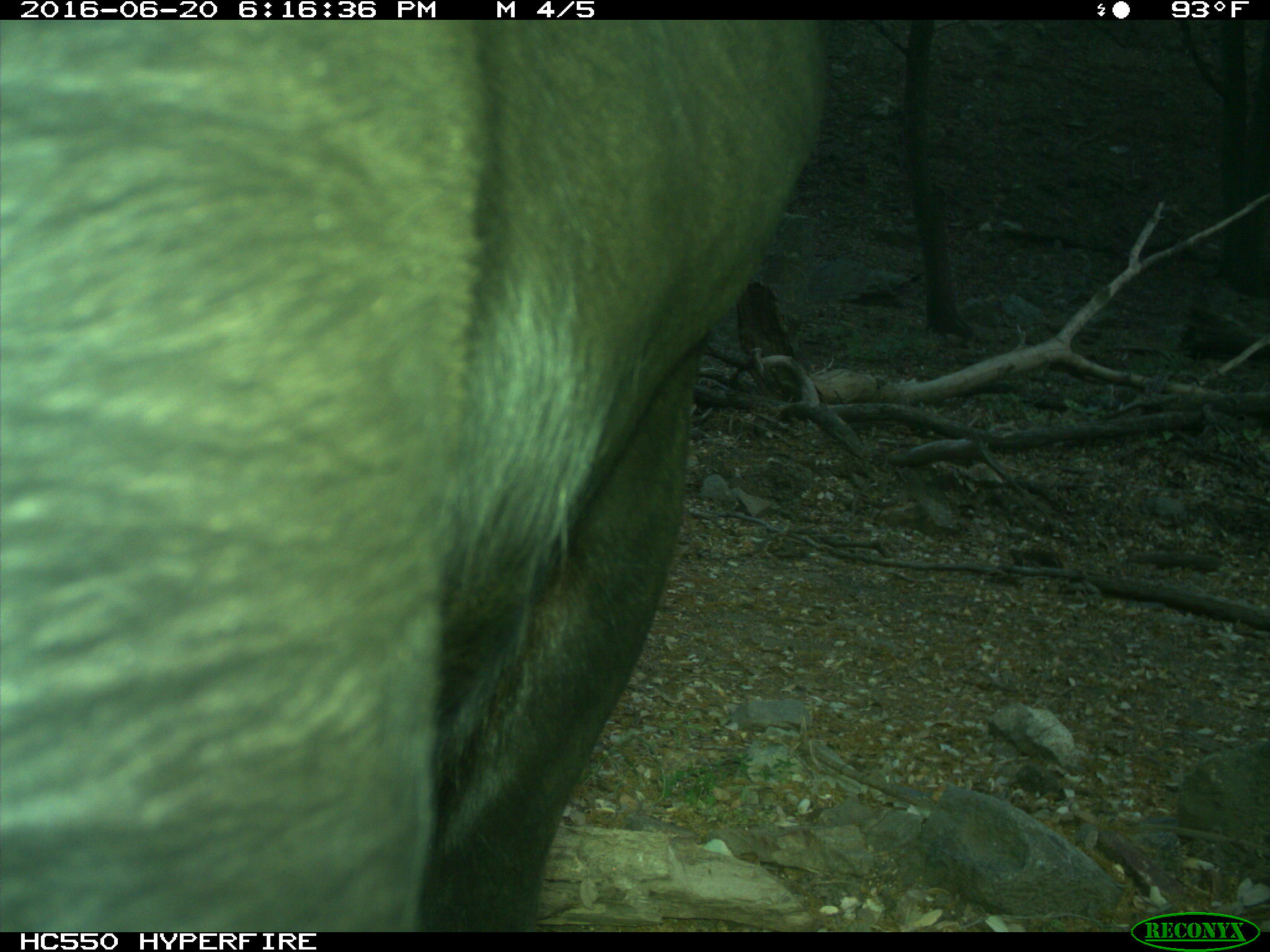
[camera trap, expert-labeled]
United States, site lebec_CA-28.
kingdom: Animalia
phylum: Chordata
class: Mammalia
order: Artiodactyla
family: Bovidae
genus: Bos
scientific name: Bos taurus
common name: domestic cow